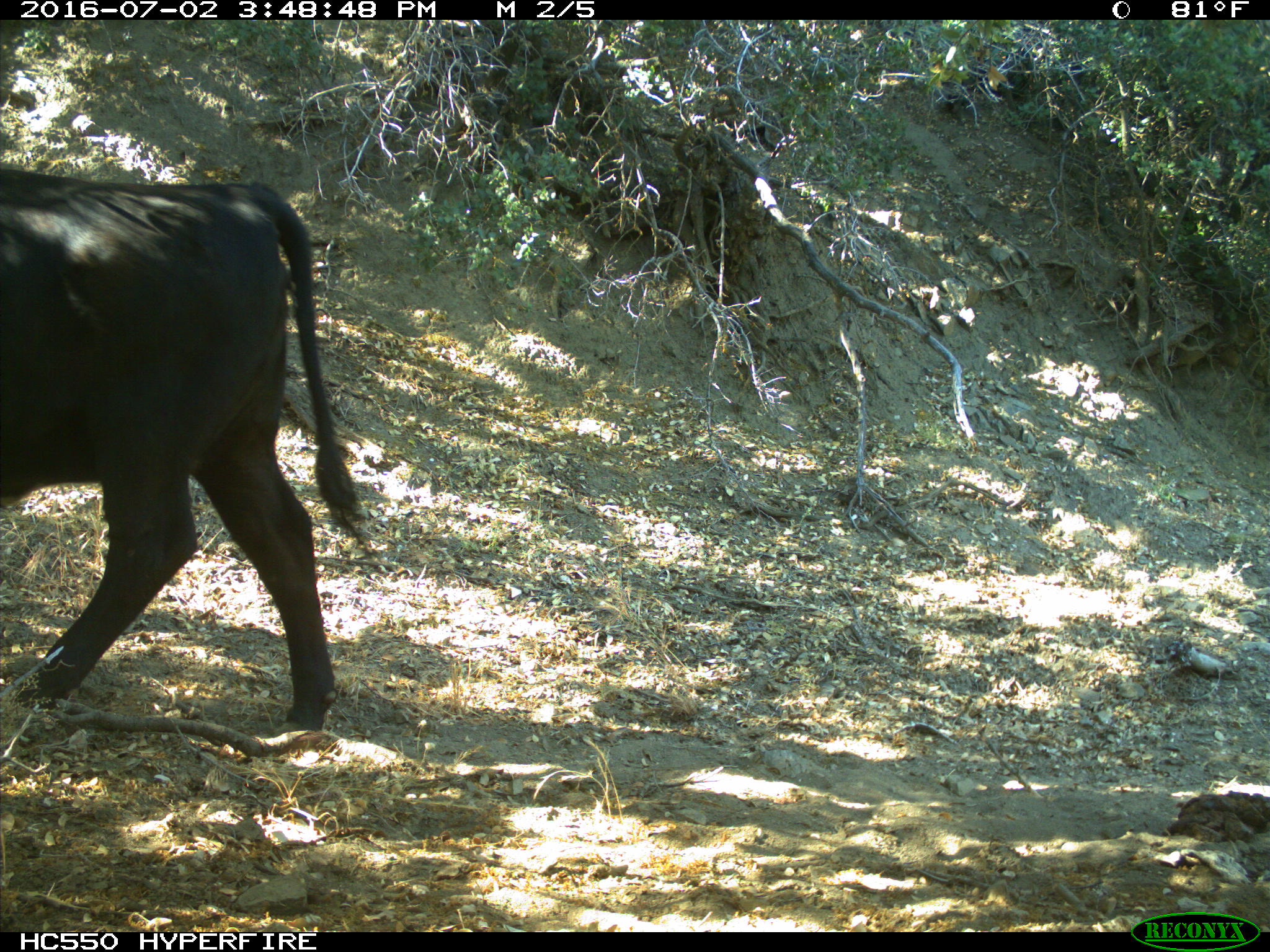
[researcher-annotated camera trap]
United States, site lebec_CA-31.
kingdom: Animalia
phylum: Chordata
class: Mammalia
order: Artiodactyla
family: Bovidae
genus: Bos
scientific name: Bos taurus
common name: domestic cow